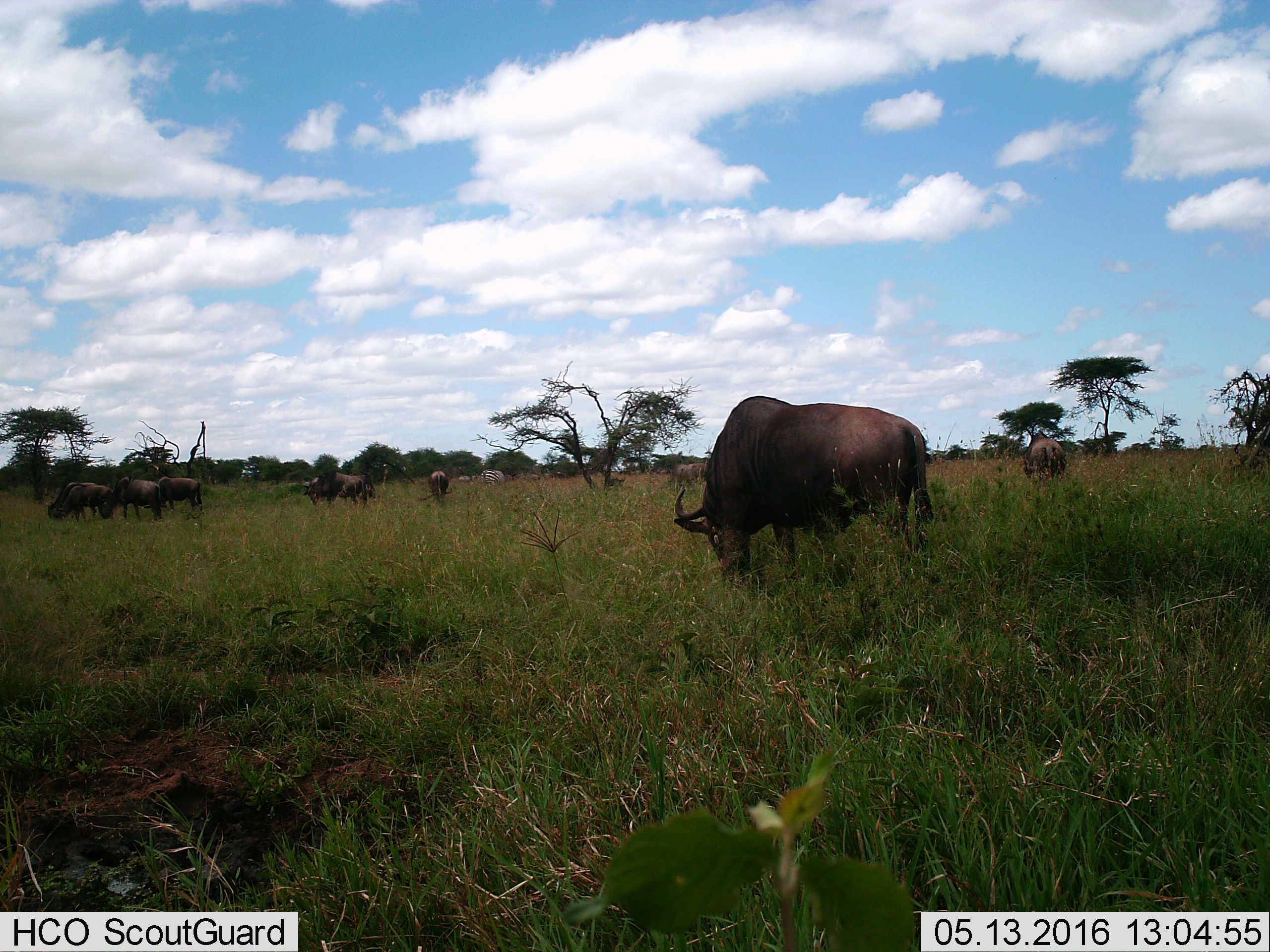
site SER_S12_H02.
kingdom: Animalia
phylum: Chordata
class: Mammalia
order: Artiodactyla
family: Bovidae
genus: Connochaetes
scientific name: Connochaetes taurinus taurinus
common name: blue wildebeest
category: wildebeestblue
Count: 8.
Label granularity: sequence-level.